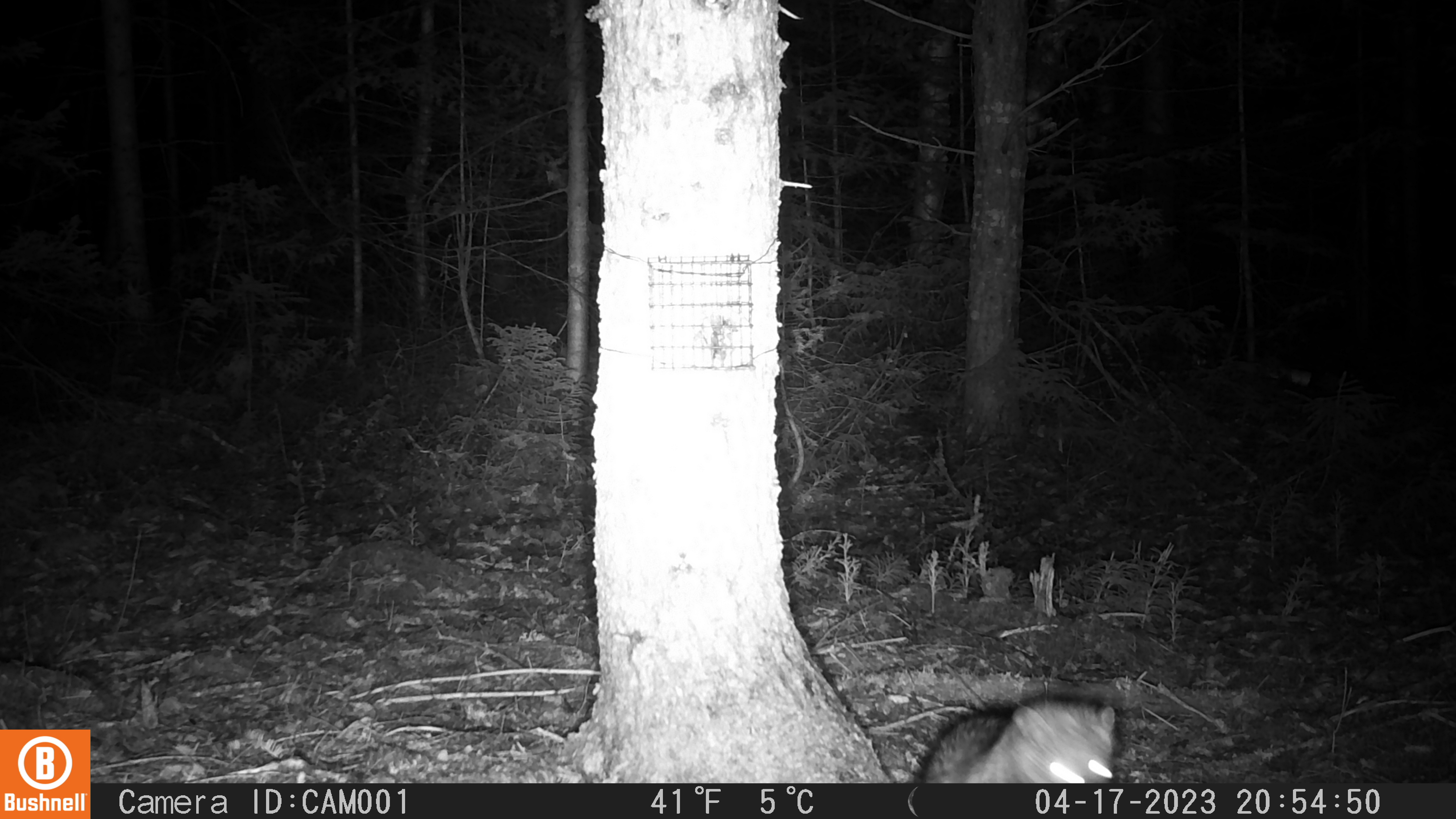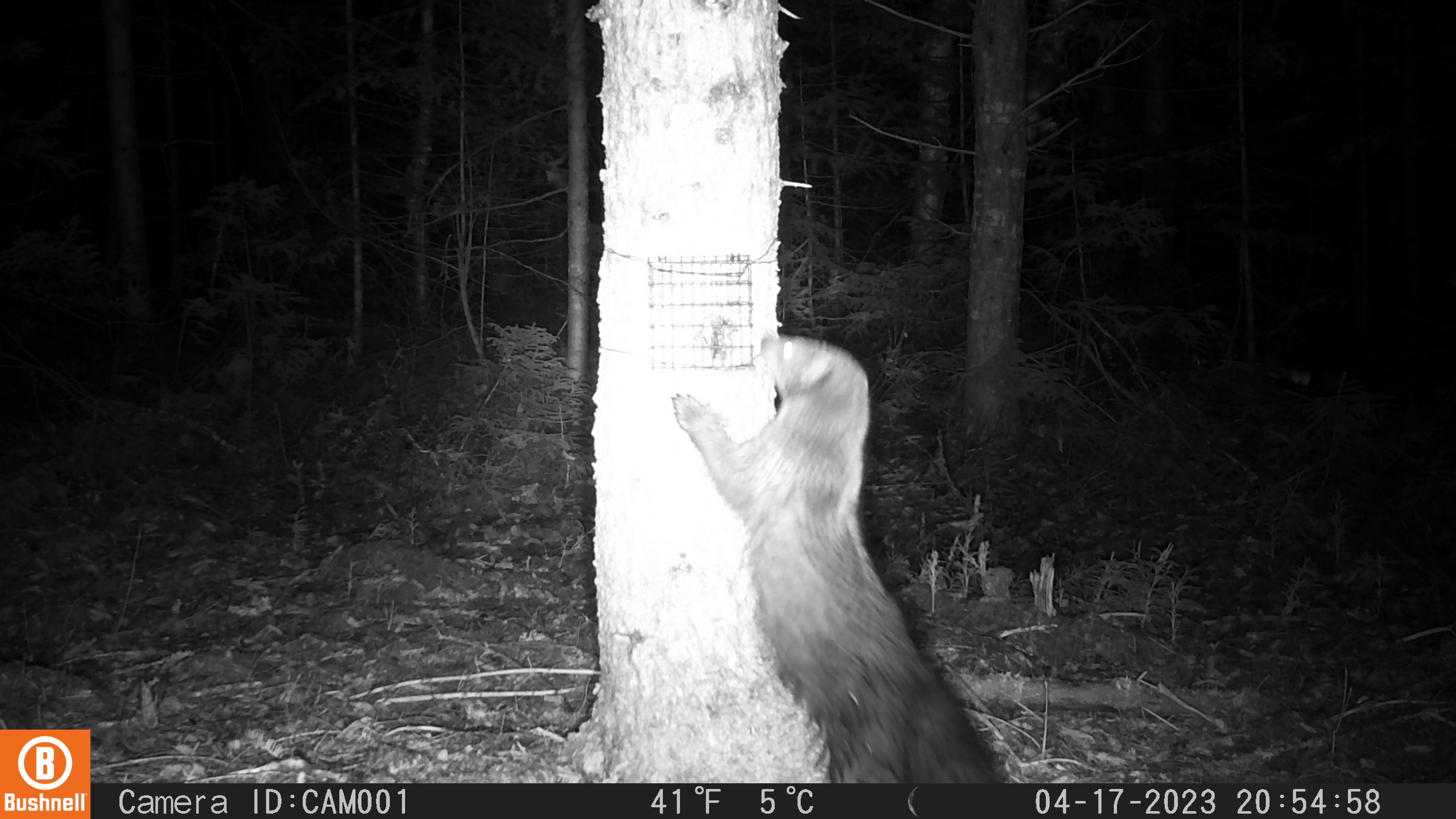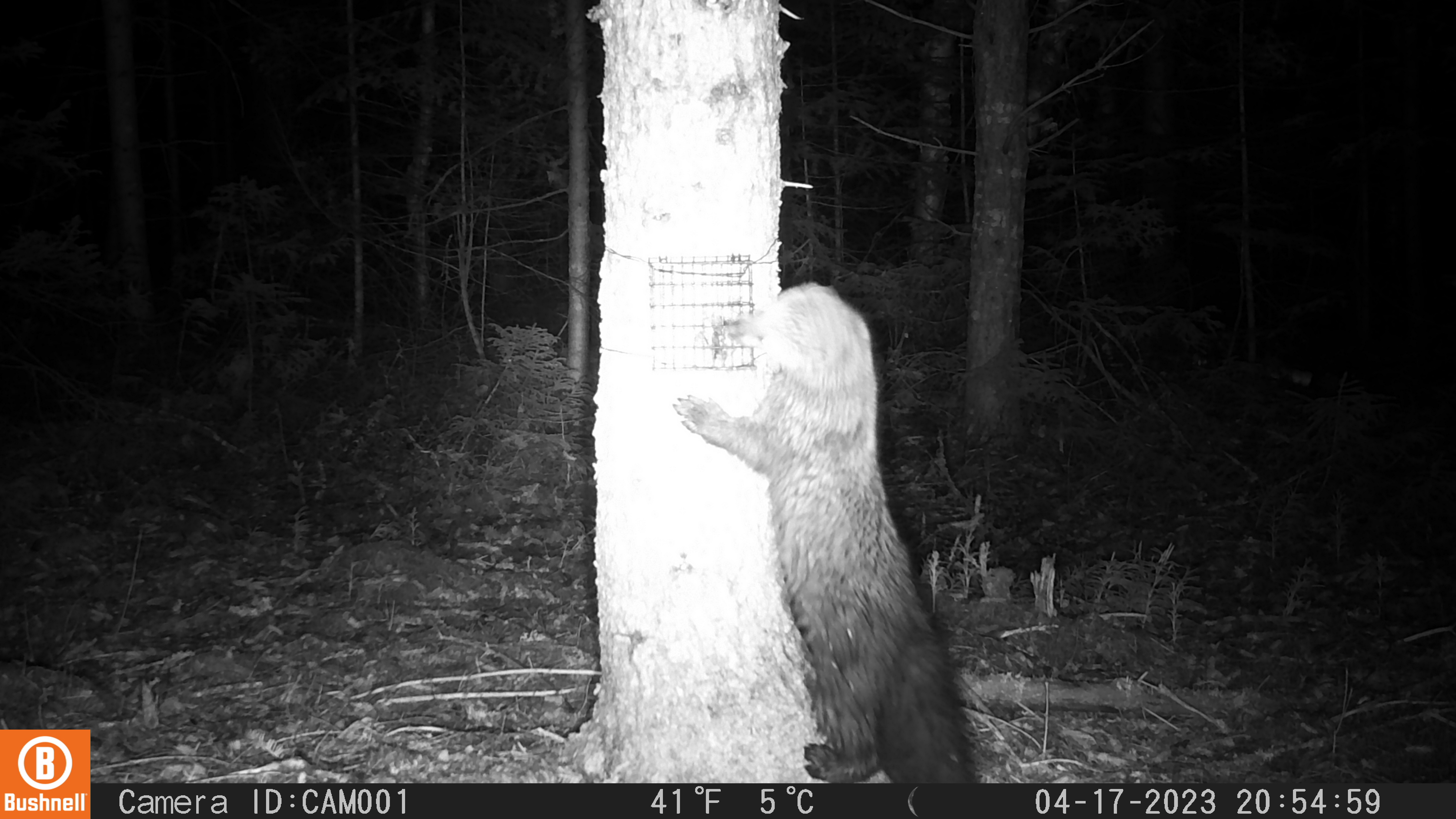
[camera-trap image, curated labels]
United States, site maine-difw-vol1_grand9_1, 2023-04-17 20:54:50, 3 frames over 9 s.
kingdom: Animalia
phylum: Chordata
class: Mammalia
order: Carnivora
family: Mustelidae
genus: Pekania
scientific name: Pekania pennanti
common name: fisher